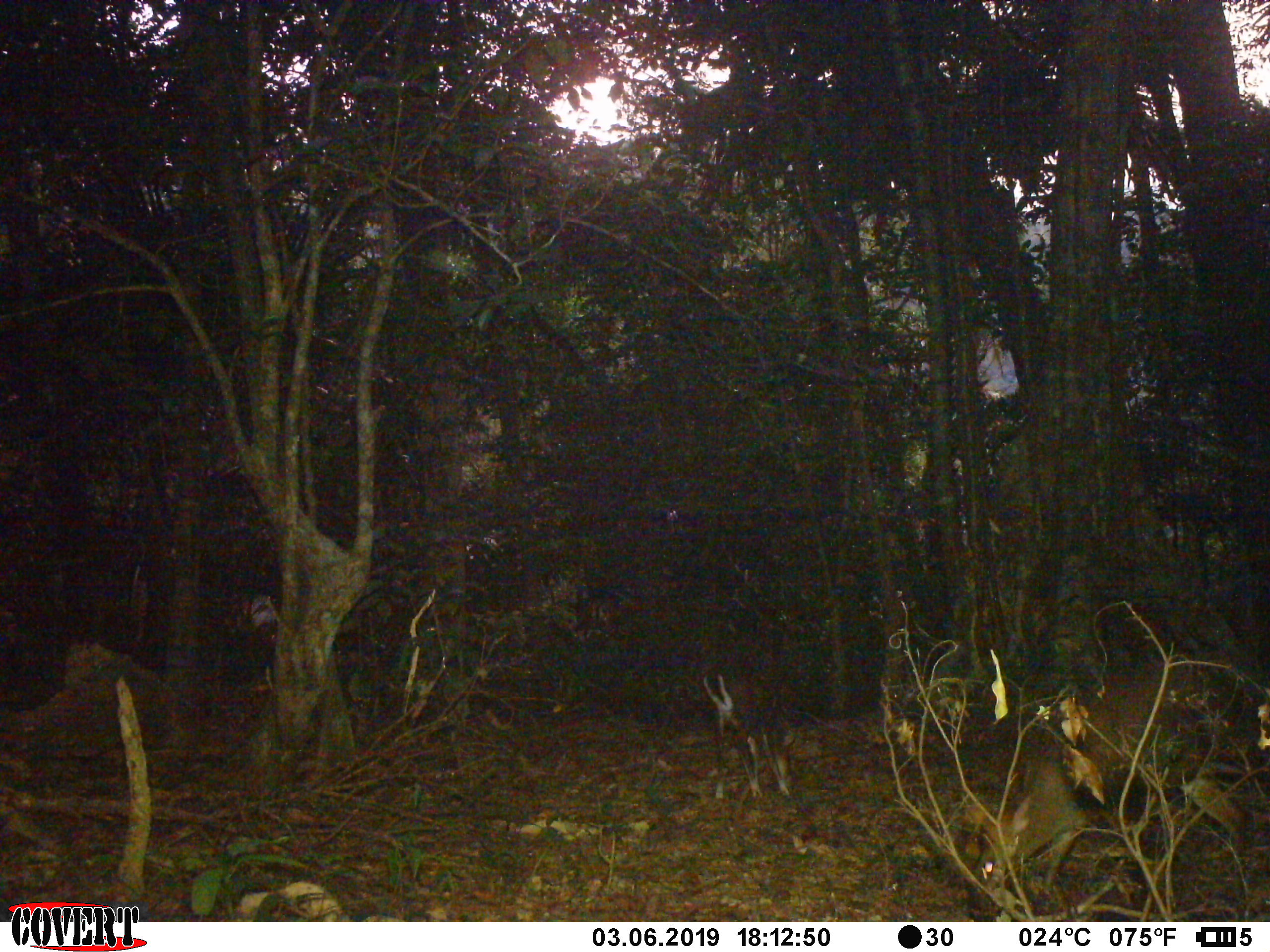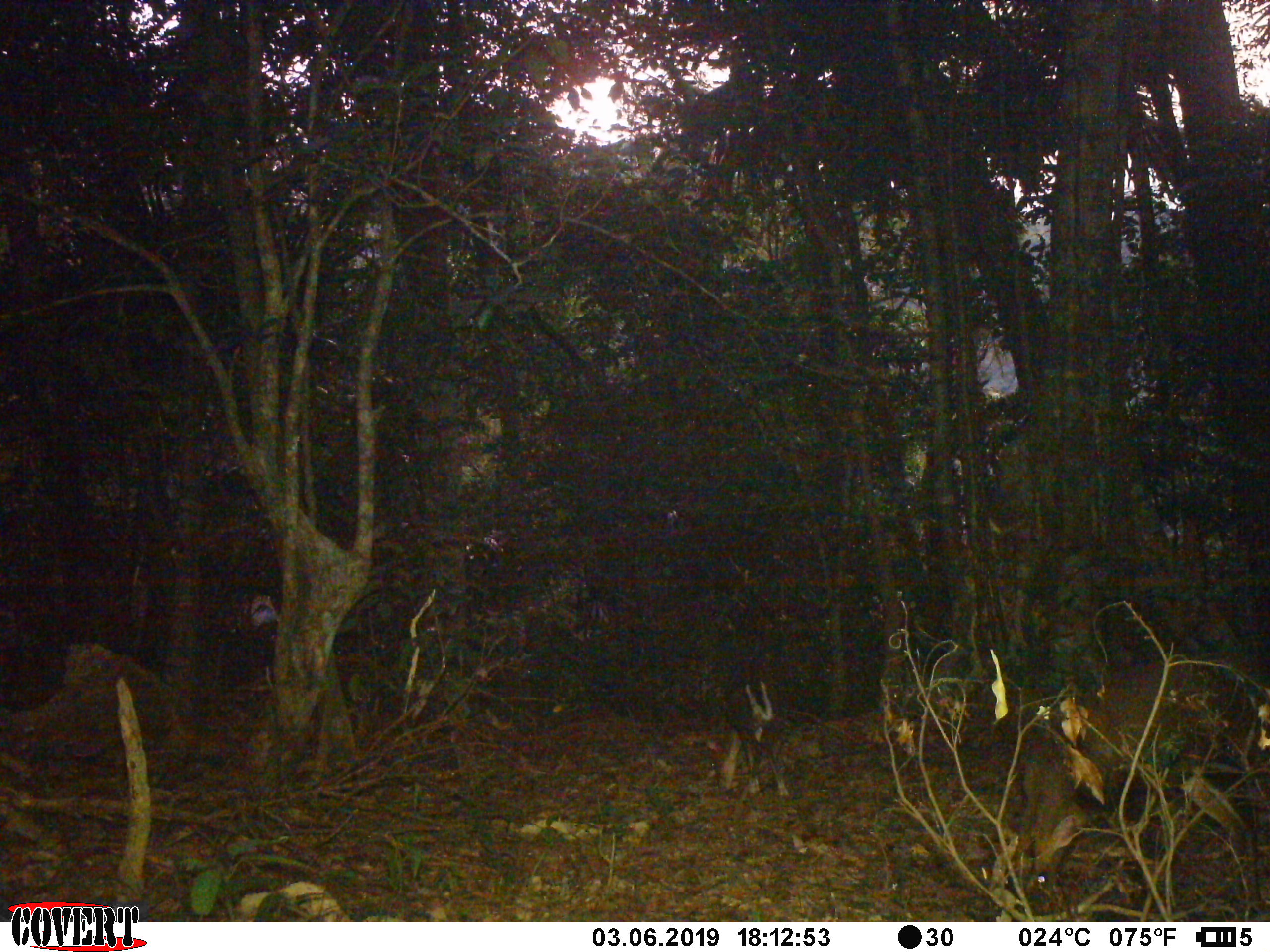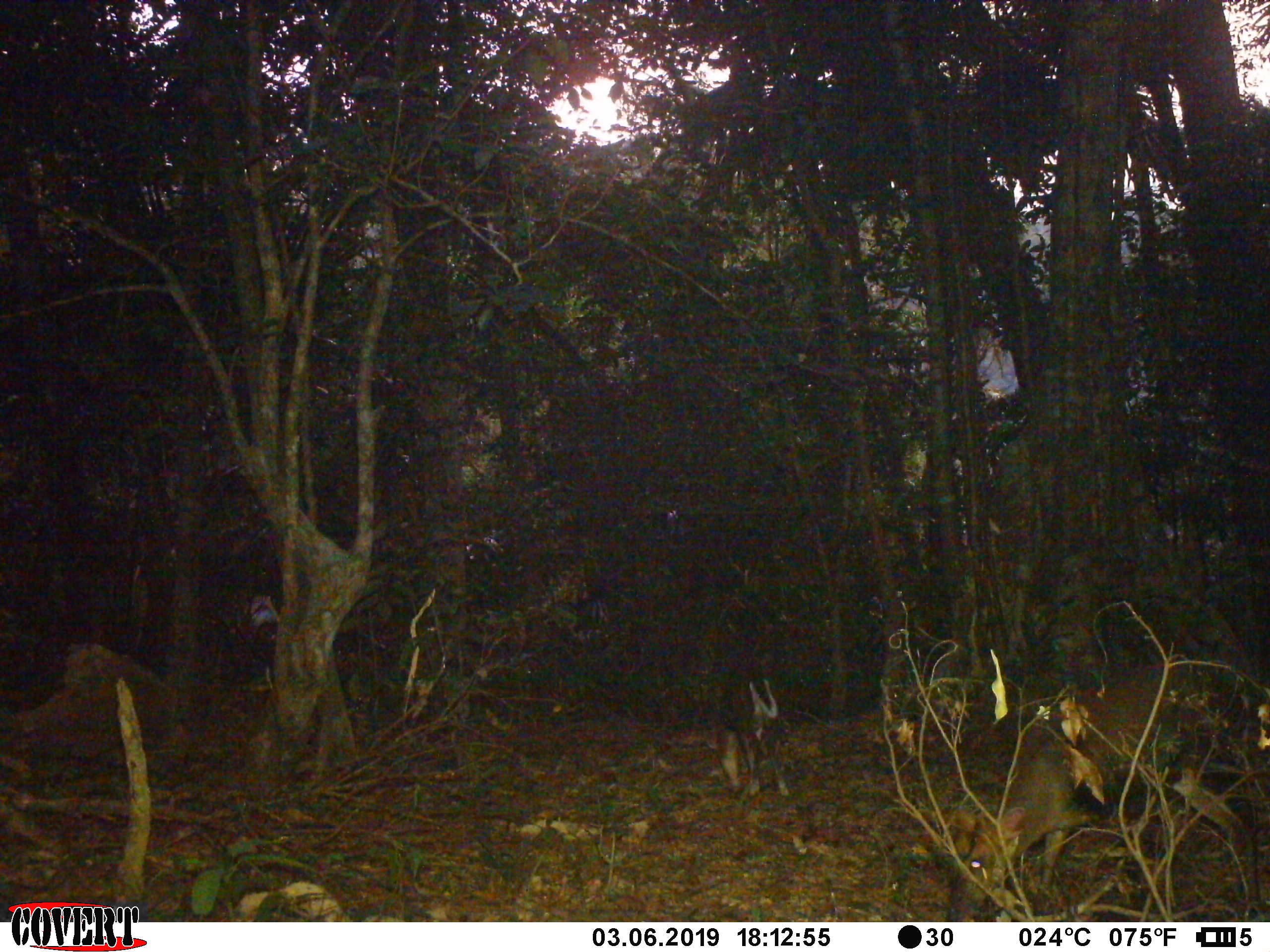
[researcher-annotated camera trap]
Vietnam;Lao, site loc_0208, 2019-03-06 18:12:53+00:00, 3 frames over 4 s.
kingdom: Animalia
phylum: Chordata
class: Mammalia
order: Artiodactyla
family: Cervidae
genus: Muntiacus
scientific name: Muntiacus rooseveltorum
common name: roosevelt's muntjac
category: roosevelts muntjac group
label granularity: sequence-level